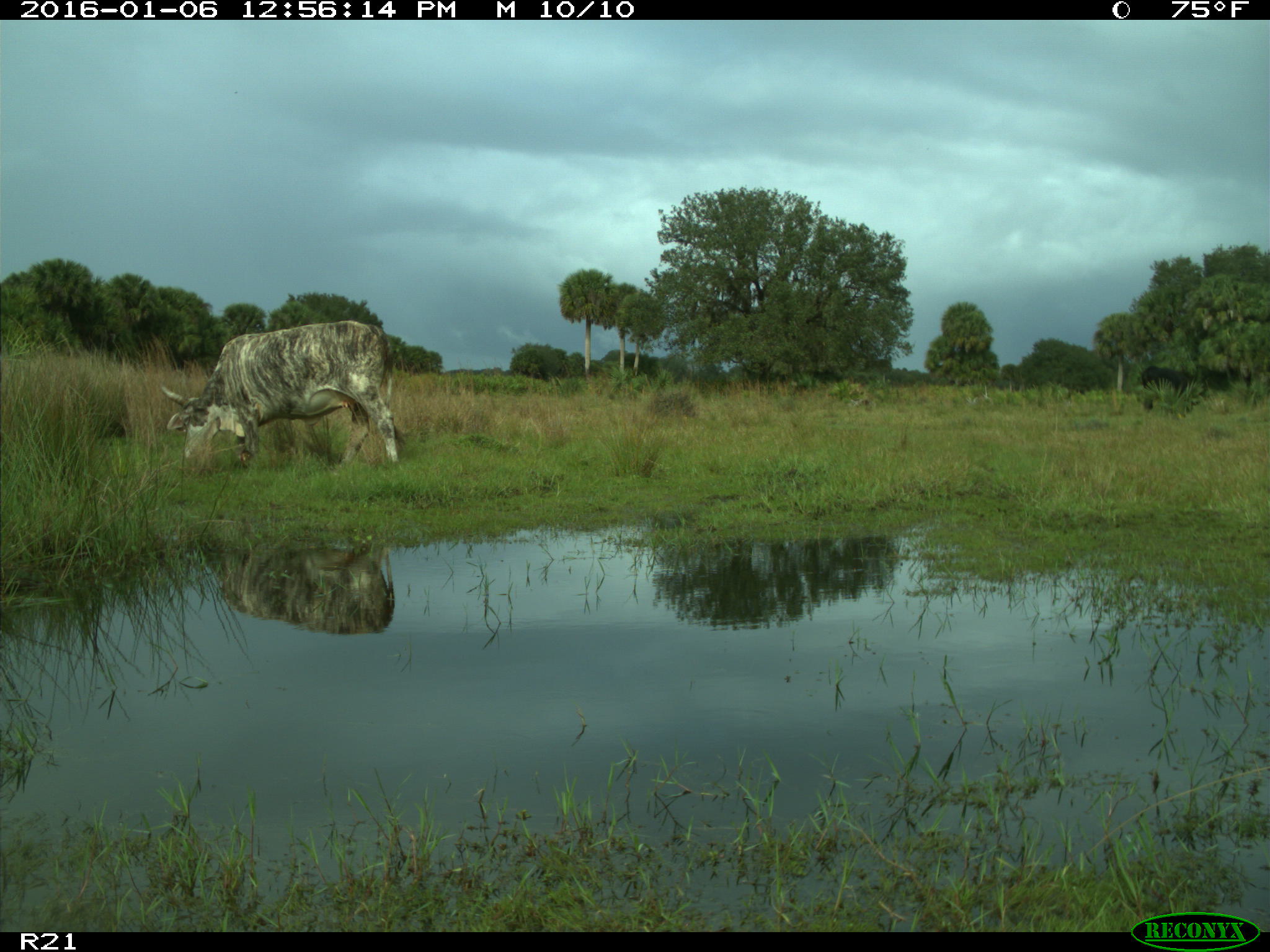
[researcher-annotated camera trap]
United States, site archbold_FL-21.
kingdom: Animalia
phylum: Chordata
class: Mammalia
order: Artiodactyla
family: Bovidae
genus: Bos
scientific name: Bos taurus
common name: domestic cow